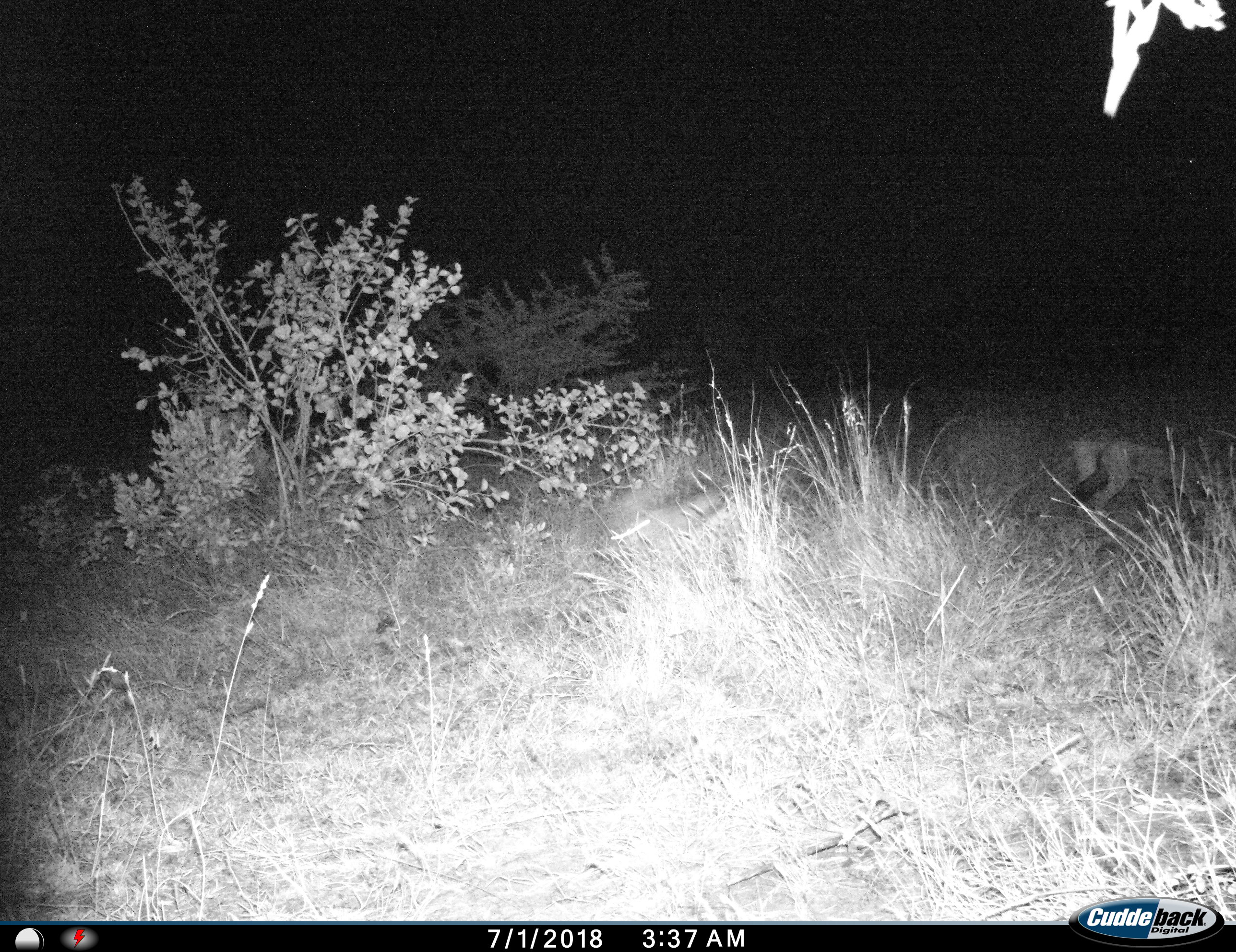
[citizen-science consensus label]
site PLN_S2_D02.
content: unidentified animal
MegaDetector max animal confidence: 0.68